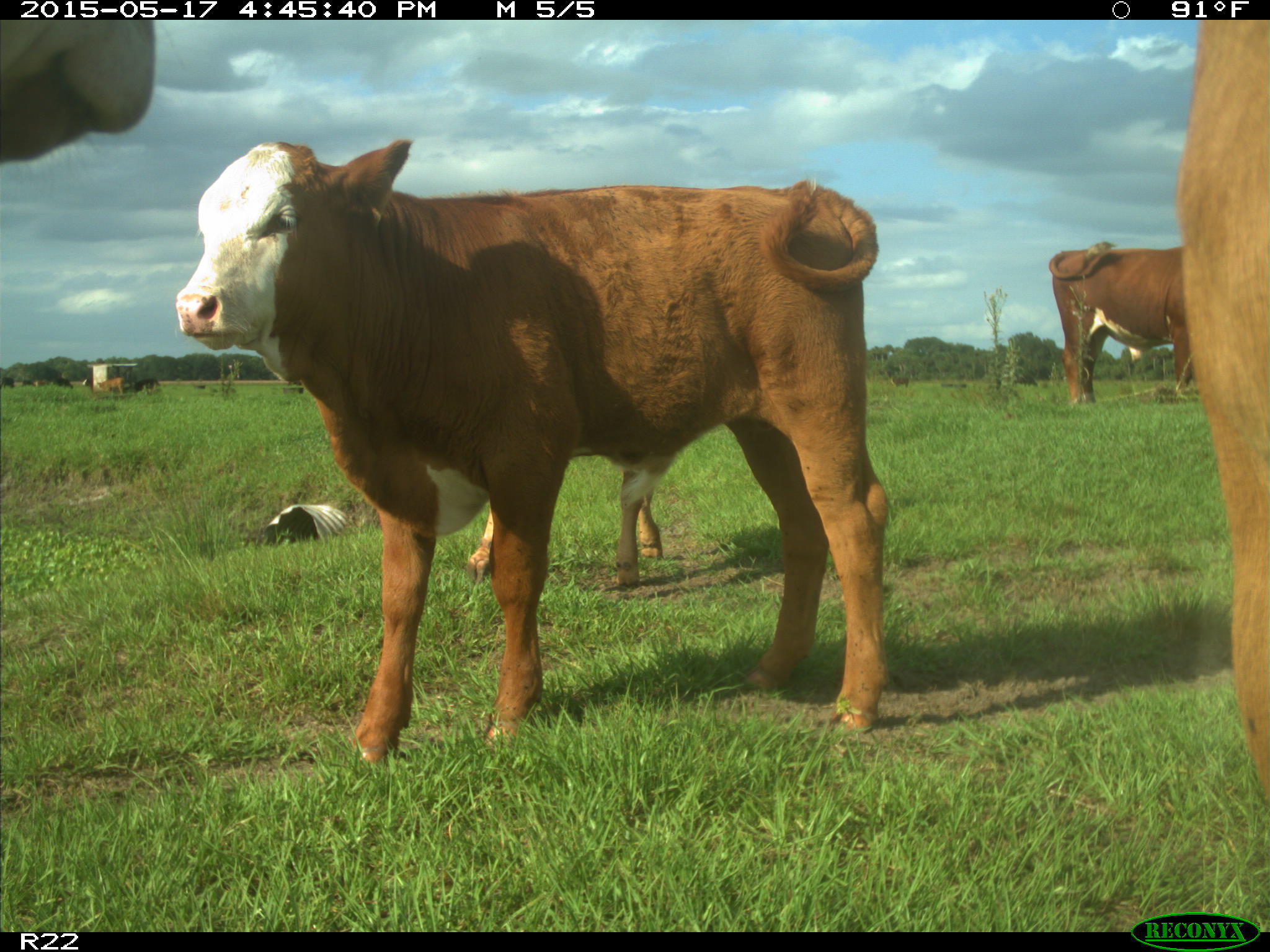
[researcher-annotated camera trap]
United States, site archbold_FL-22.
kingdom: Animalia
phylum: Chordata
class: Mammalia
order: Artiodactyla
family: Bovidae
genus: Bos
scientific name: Bos taurus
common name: domestic cow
Bos taurus (domestic cow).